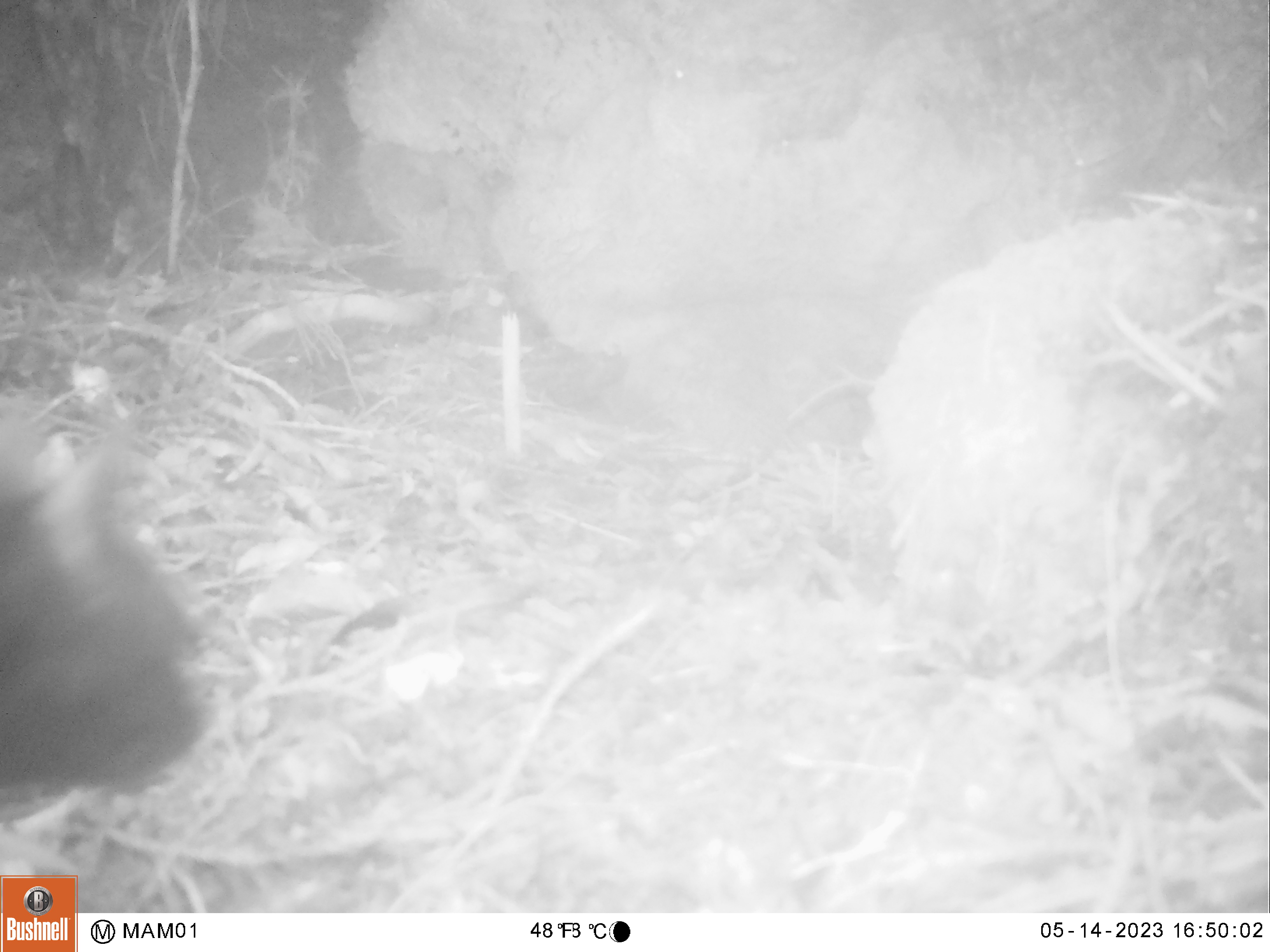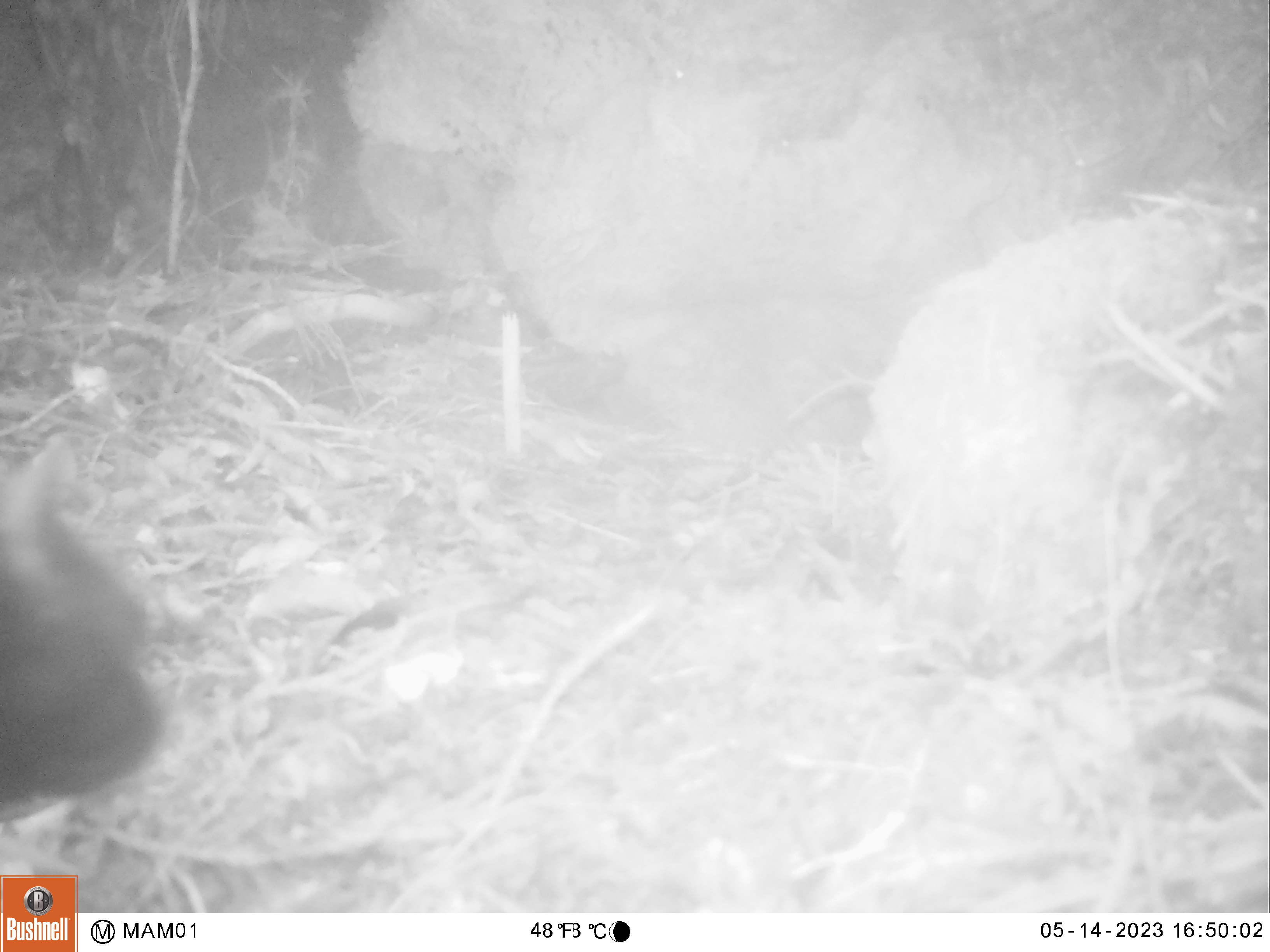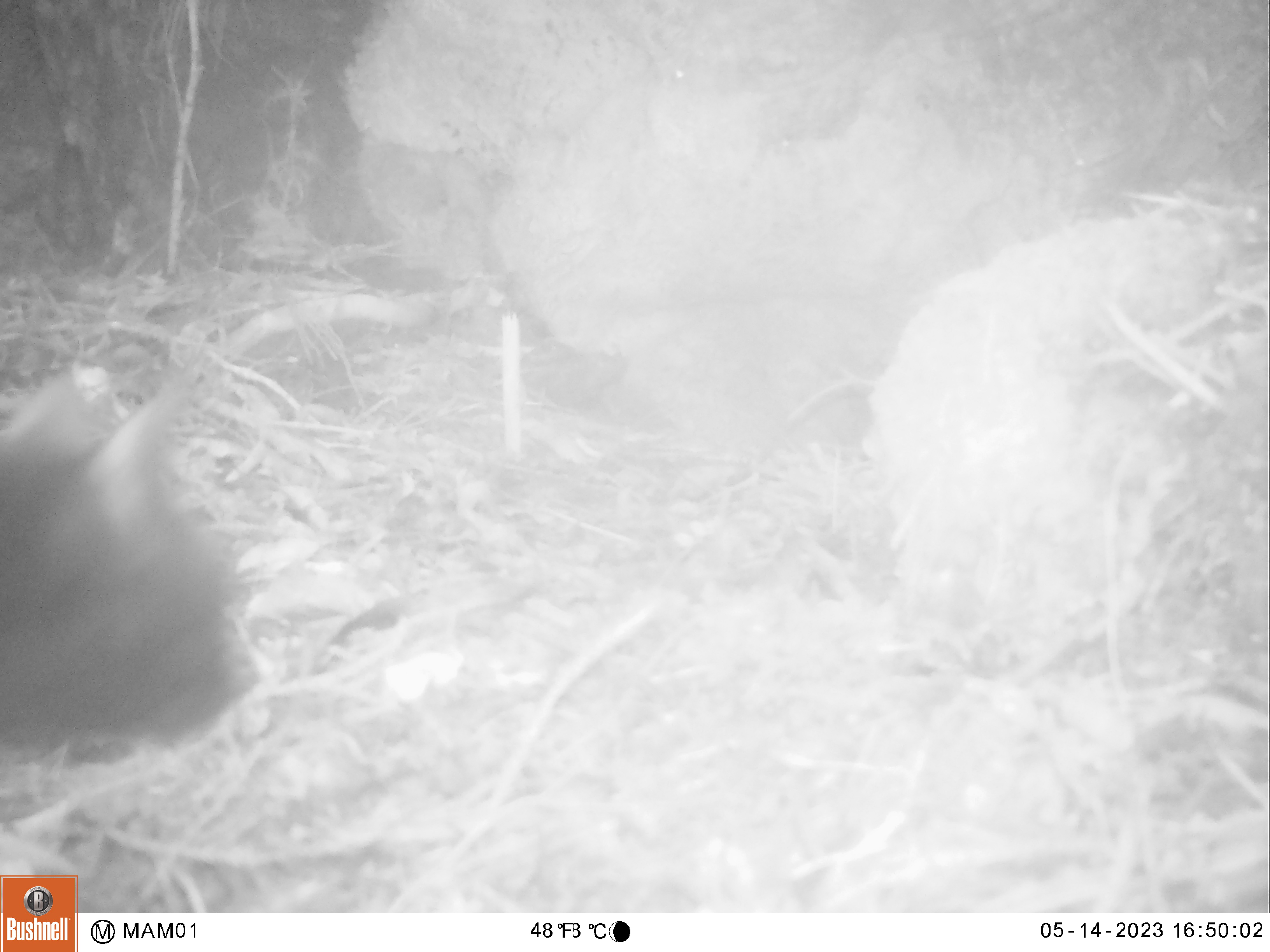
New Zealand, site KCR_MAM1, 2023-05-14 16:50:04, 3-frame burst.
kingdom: Animalia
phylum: Chordata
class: Mammalia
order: Carnivora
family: Felidae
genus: Felis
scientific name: Felis catus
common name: domestic cat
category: cat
Cat (domestic cat) (Felis catus).